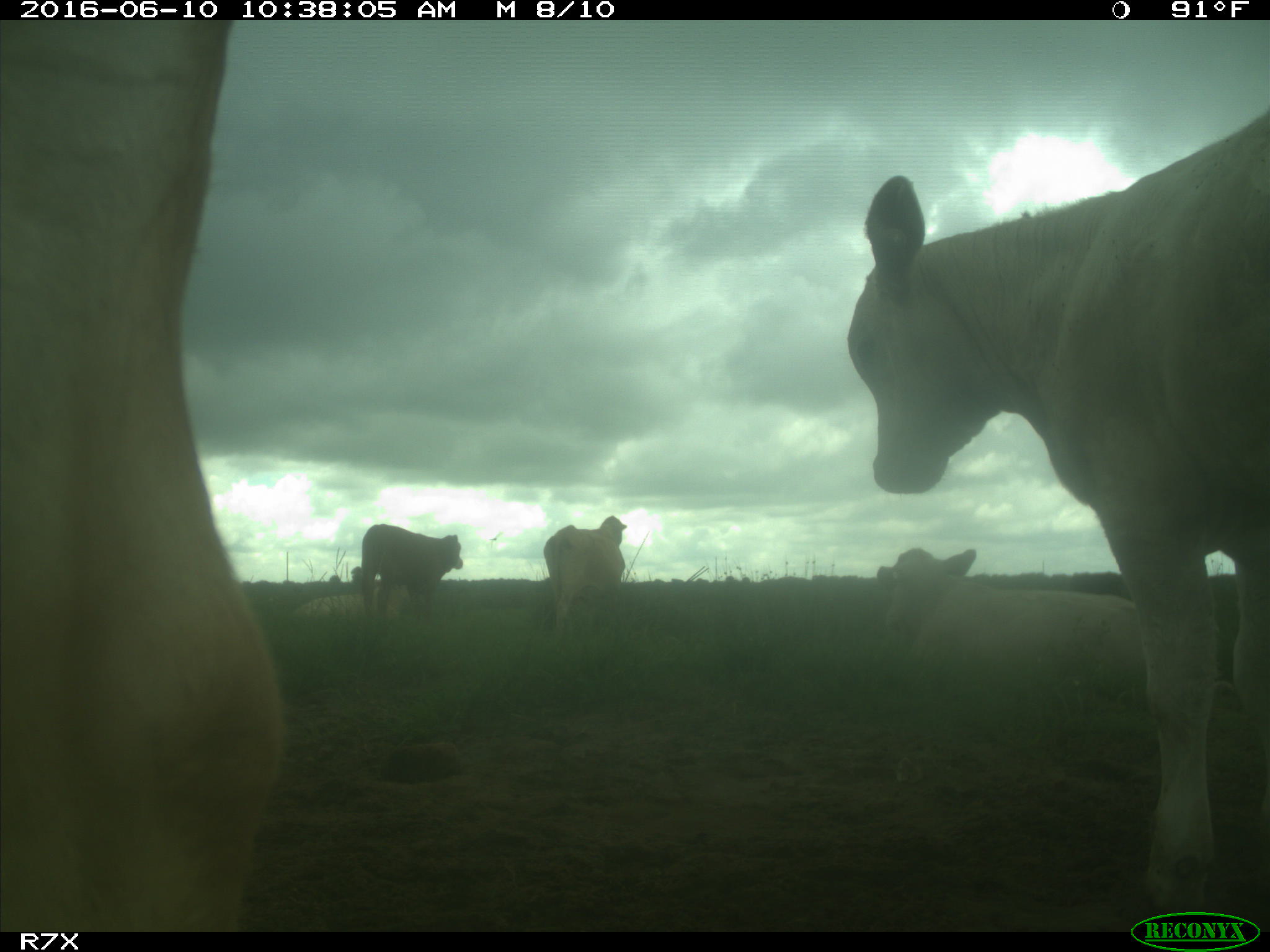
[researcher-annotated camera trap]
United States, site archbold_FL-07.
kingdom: Animalia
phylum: Chordata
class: Mammalia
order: Artiodactyla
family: Bovidae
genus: Bos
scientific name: Bos taurus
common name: domestic cow